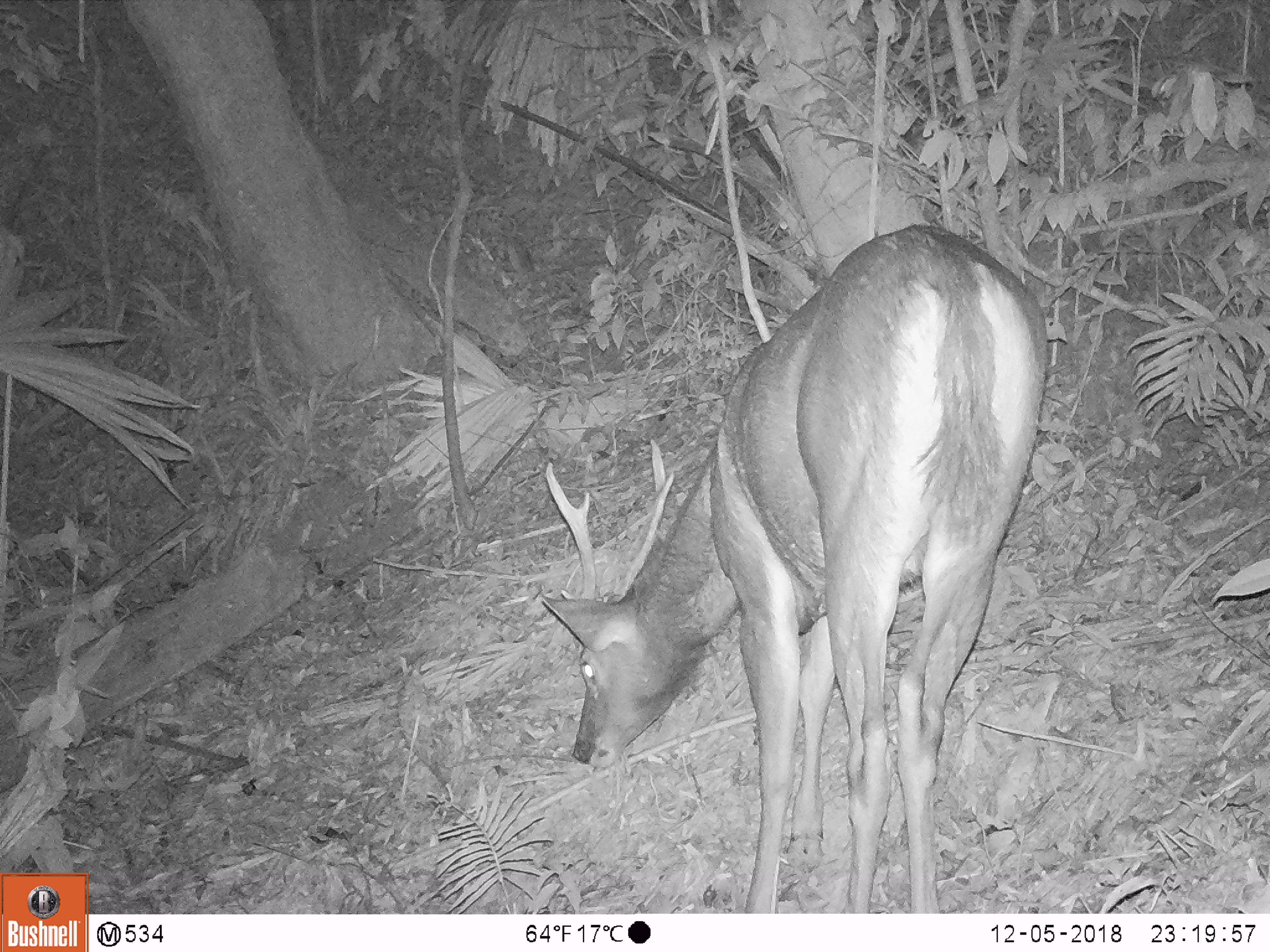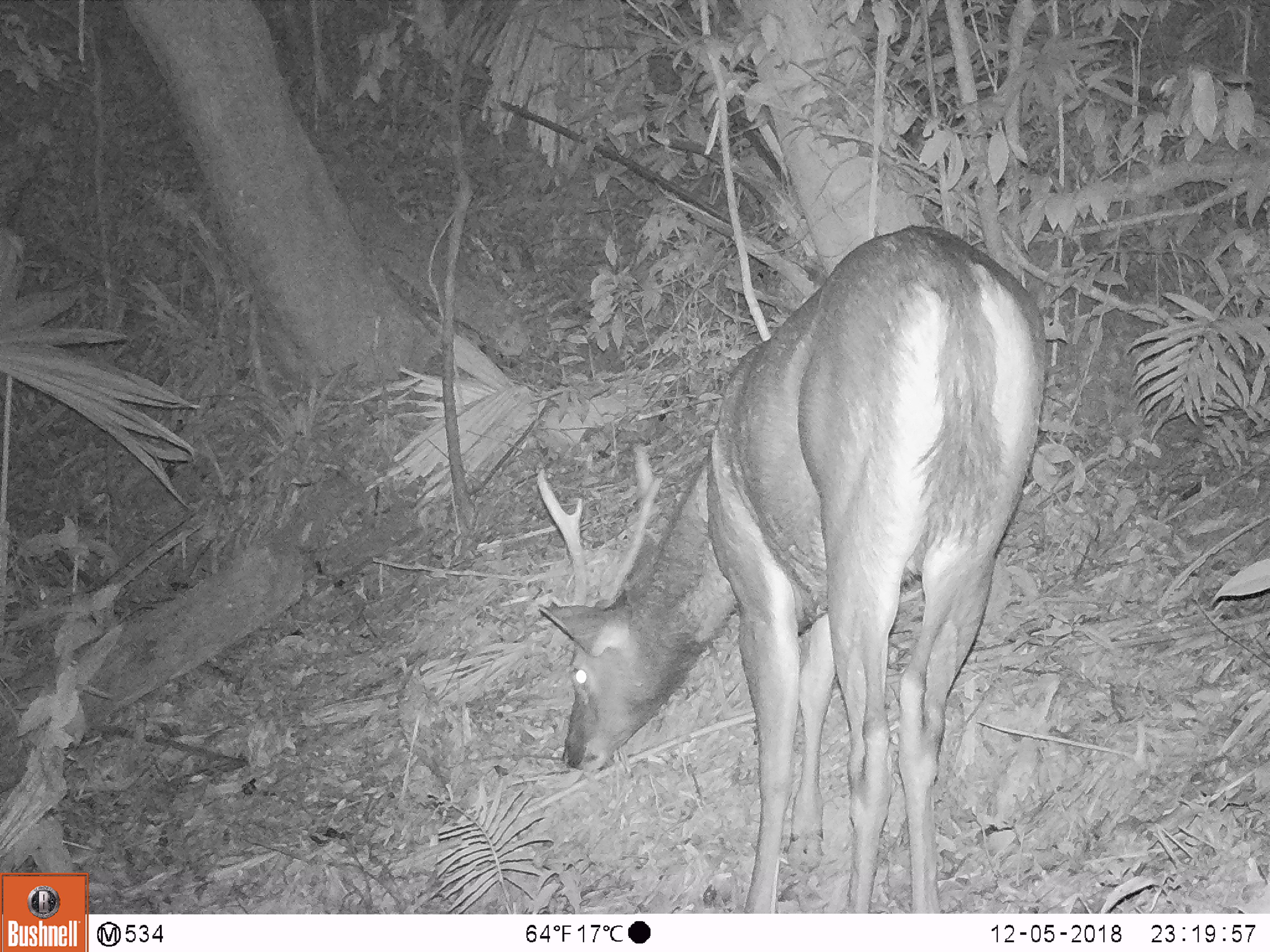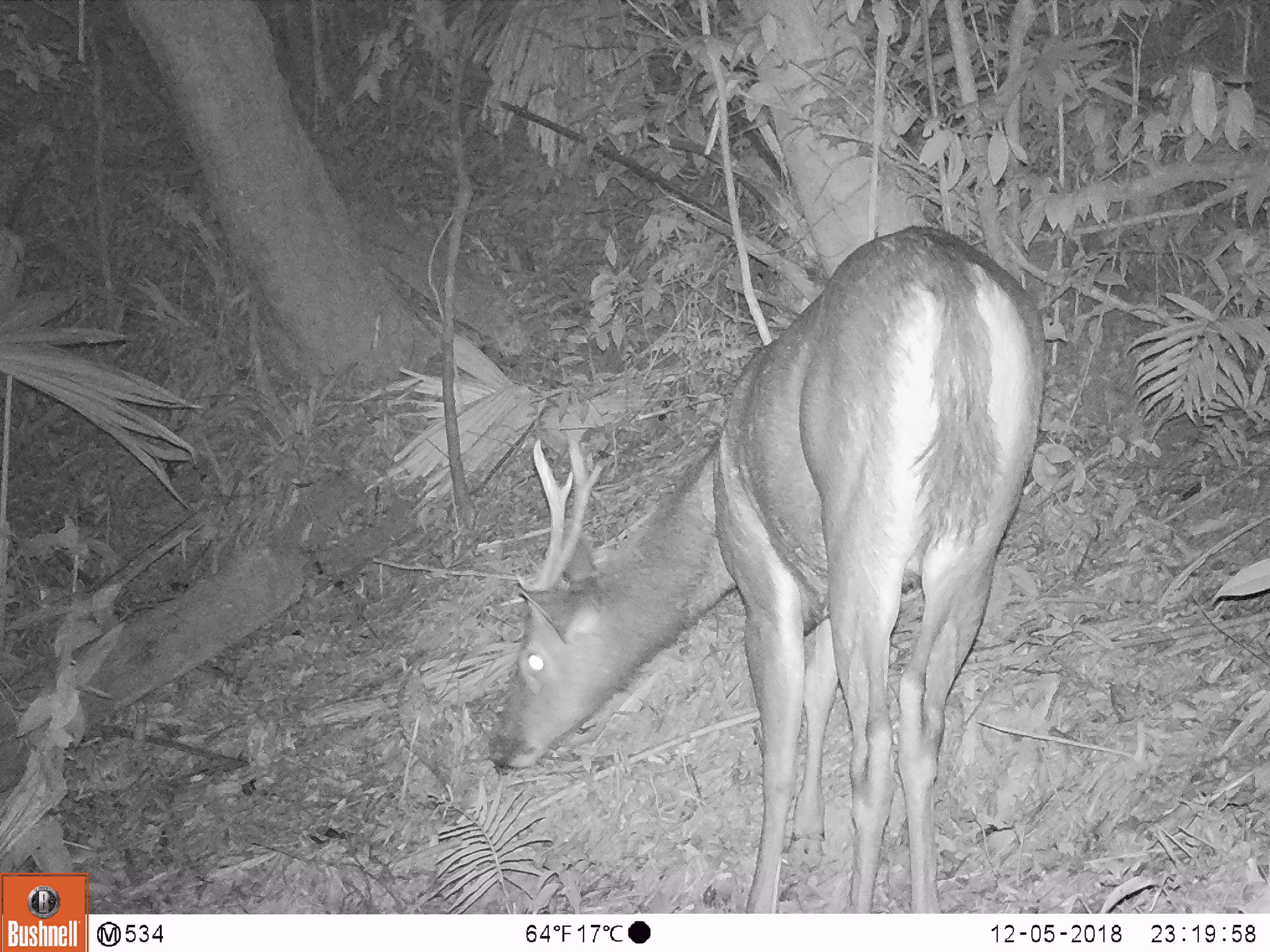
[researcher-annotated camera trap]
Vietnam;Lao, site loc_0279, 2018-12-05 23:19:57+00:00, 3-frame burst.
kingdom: Animalia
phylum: Chordata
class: Mammalia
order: Artiodactyla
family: Cervidae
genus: Rusa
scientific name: Rusa unicolor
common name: sambar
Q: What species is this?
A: Sambar (Rusa unicolor).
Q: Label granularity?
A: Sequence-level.